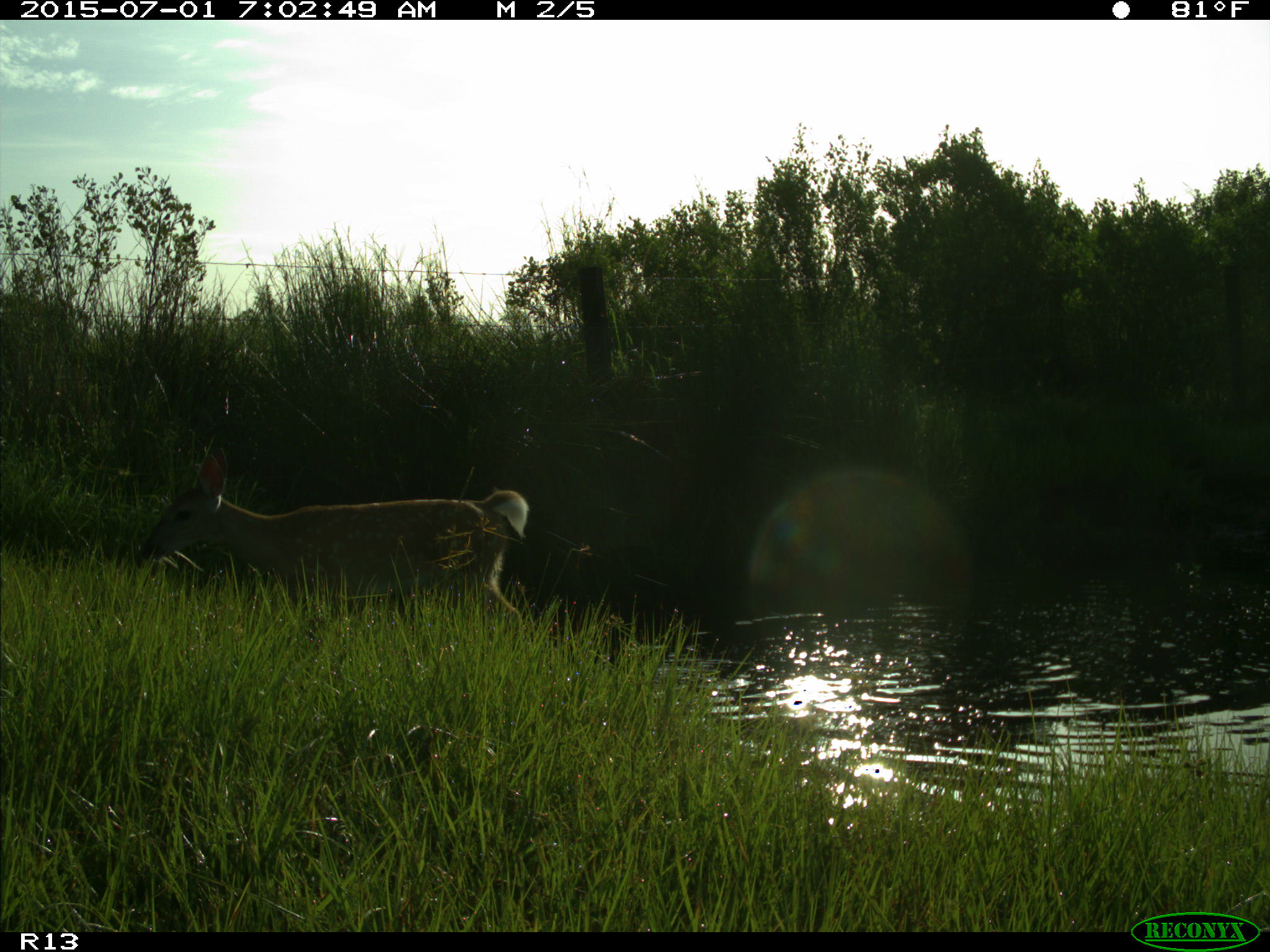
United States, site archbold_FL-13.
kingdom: Animalia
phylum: Chordata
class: Mammalia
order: Artiodactyla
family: Cervidae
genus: Odocoileus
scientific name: Odocoileus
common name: deer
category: unidentified deer